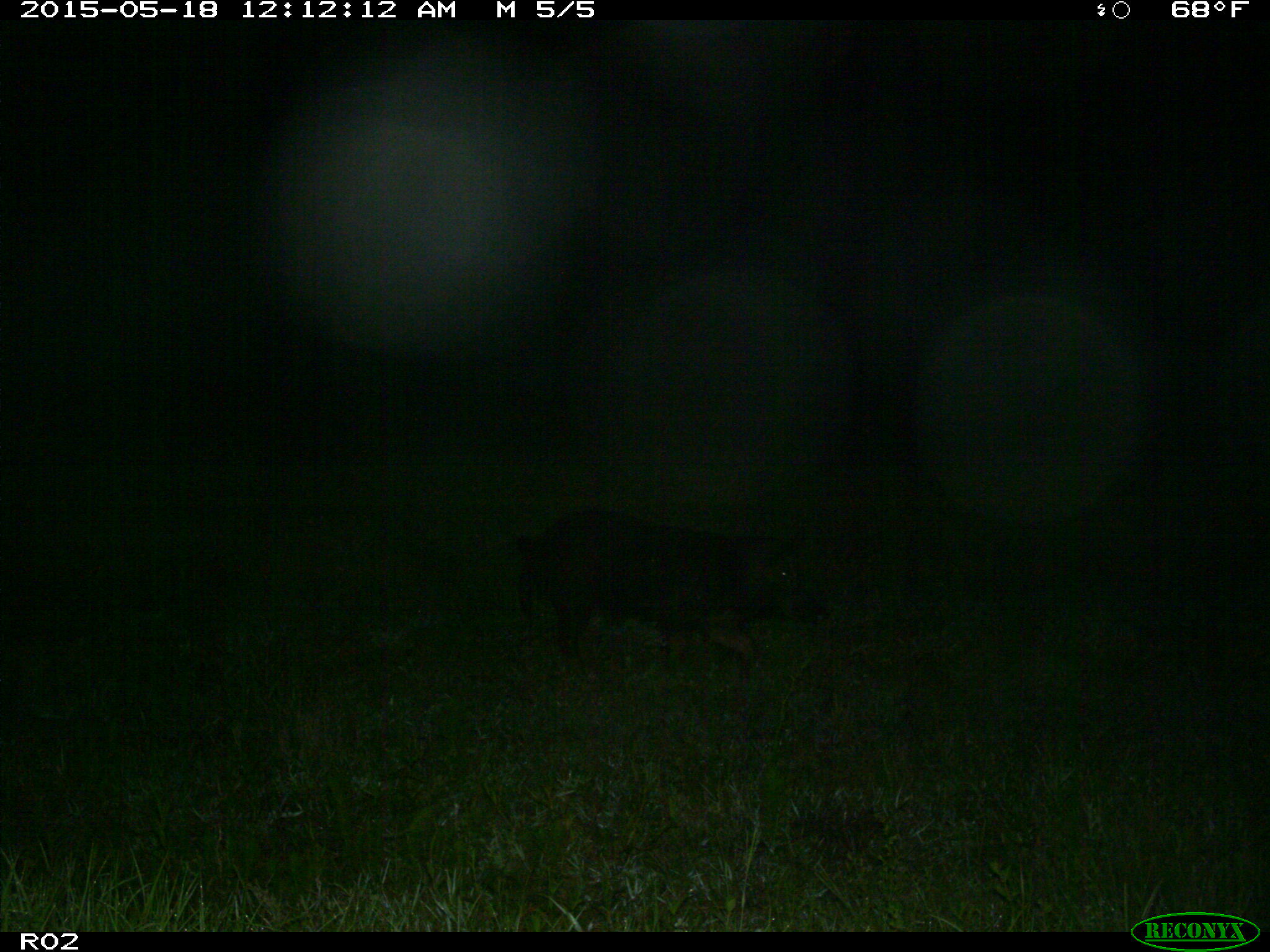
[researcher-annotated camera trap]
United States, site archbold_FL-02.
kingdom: Animalia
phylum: Chordata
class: Mammalia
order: Artiodactyla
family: Suidae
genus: Sus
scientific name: Sus scrofa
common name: wild boar